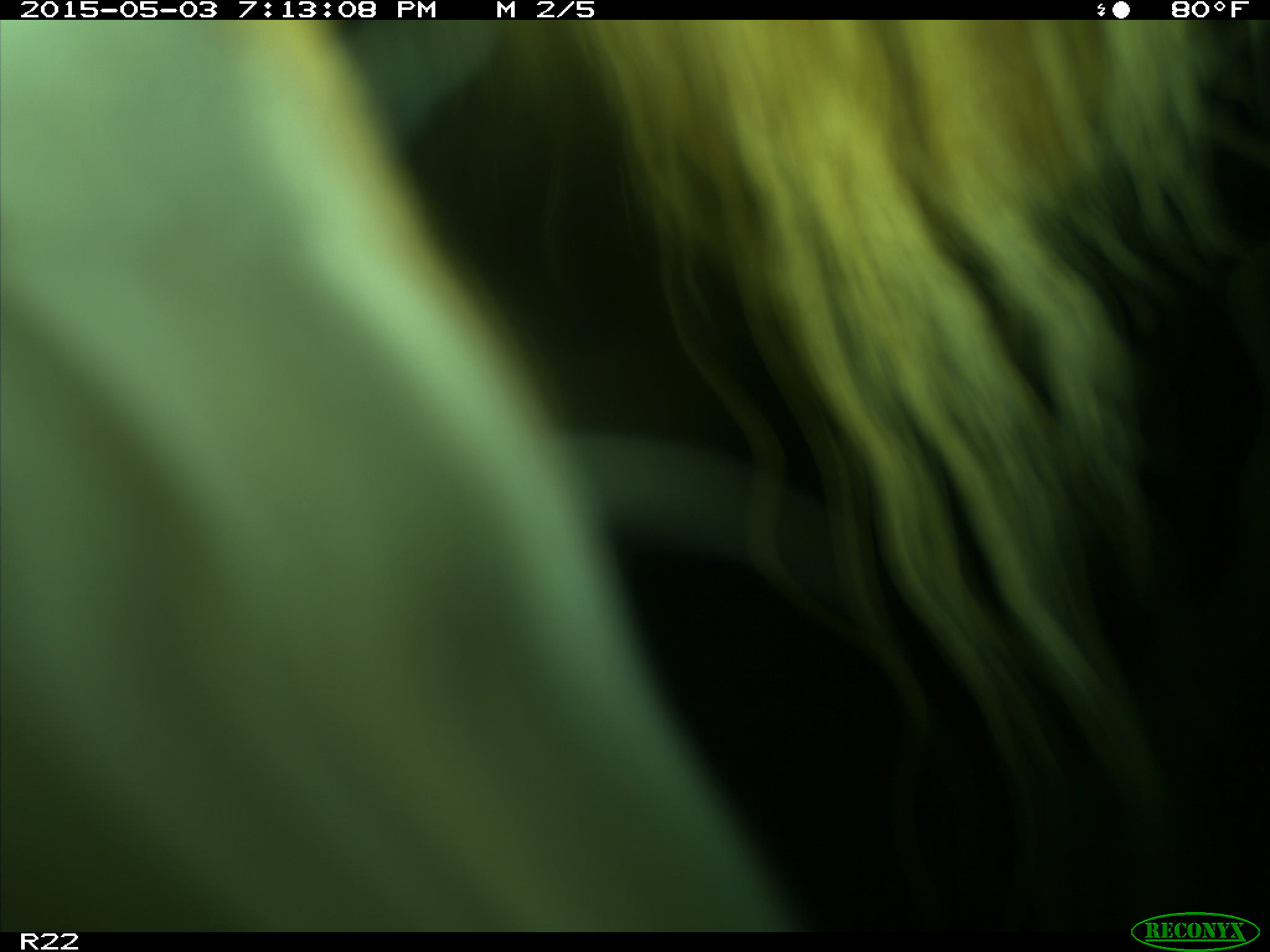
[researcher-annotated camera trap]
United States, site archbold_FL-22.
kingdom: Animalia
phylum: Chordata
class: Mammalia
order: Artiodactyla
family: Bovidae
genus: Bos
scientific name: Bos taurus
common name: domestic cow